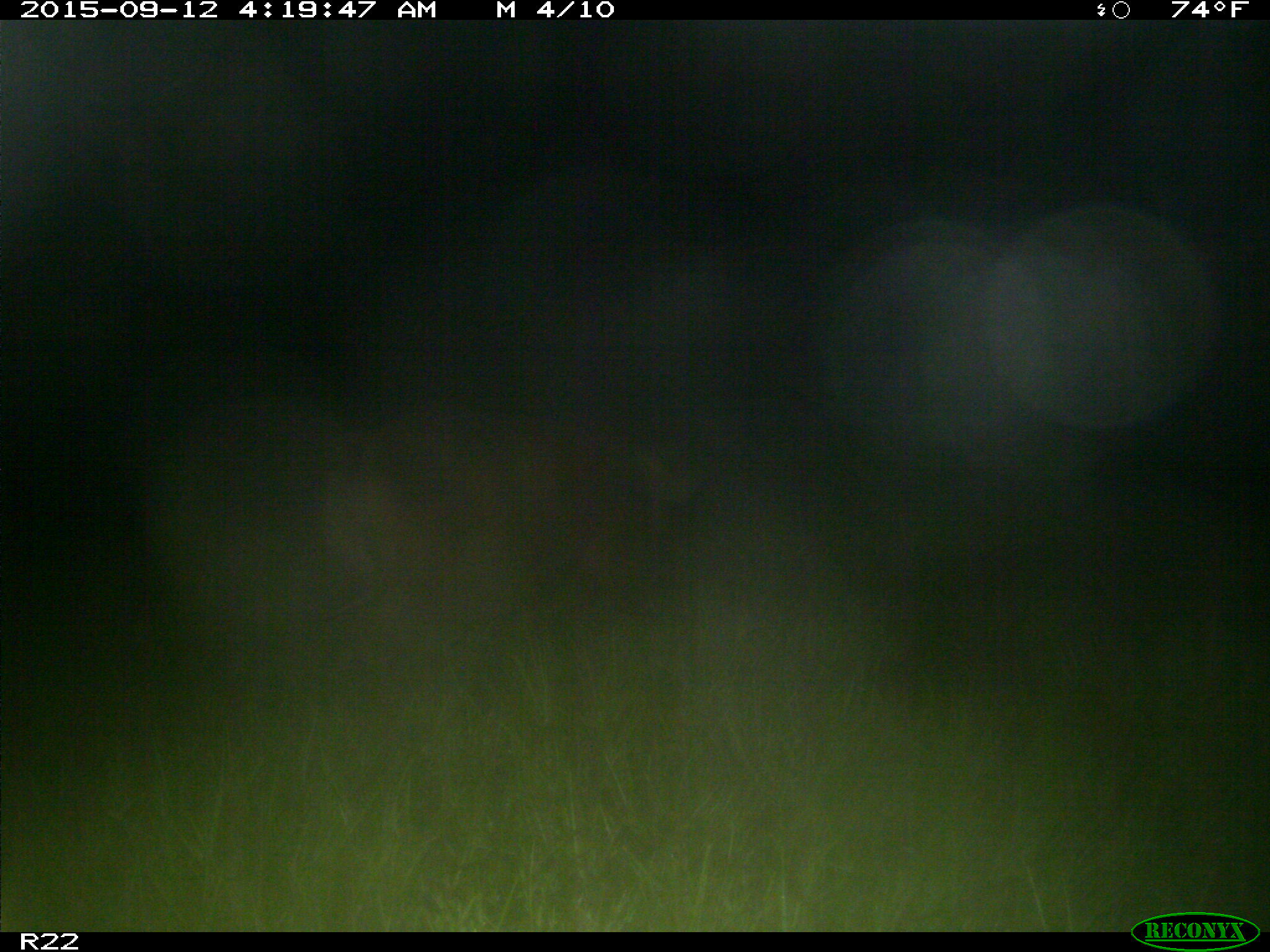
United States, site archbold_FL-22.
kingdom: Animalia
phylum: Chordata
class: Mammalia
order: Artiodactyla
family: Suidae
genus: Sus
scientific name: Sus scrofa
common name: wild boar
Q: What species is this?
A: Sus scrofa (wild boar).